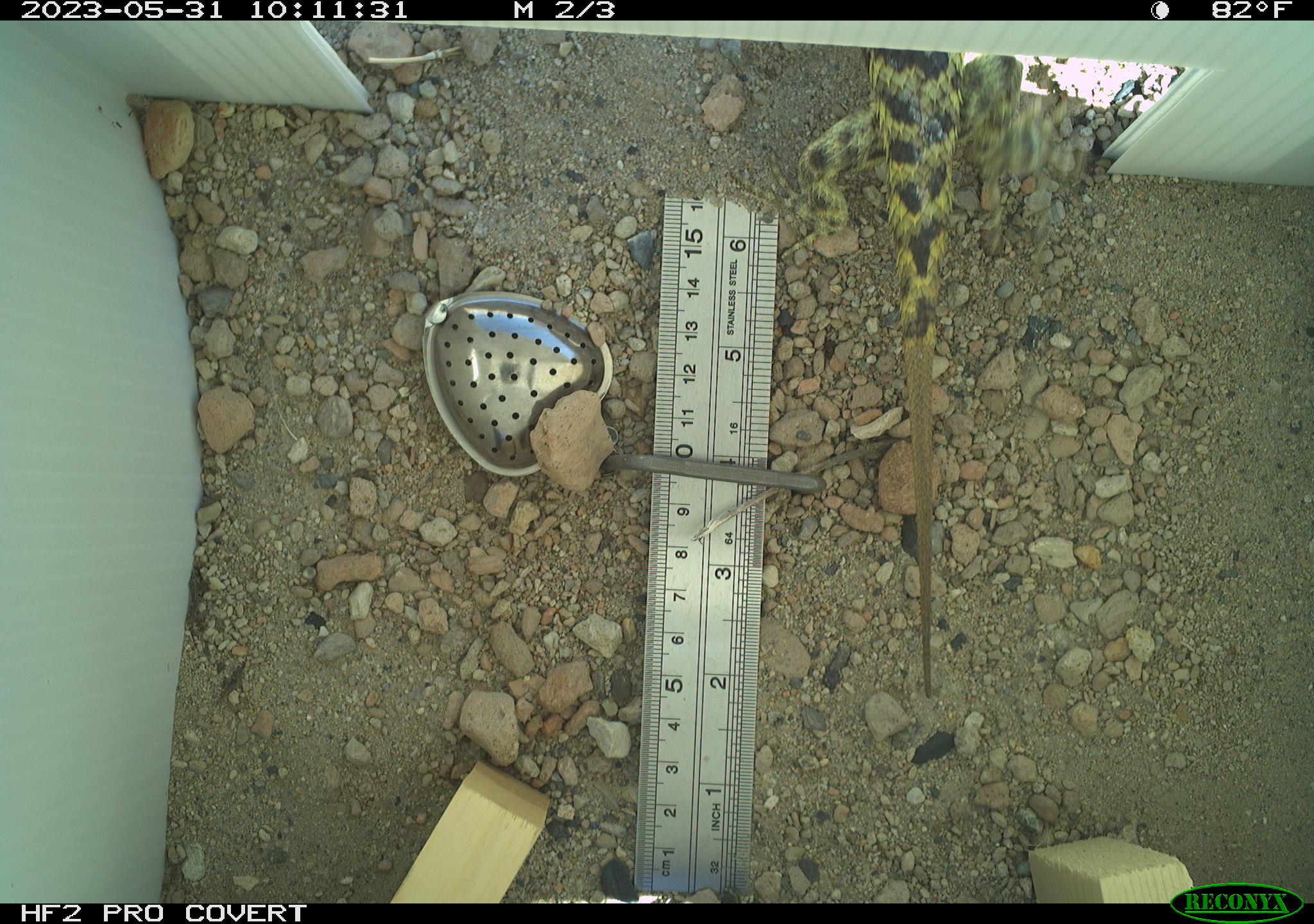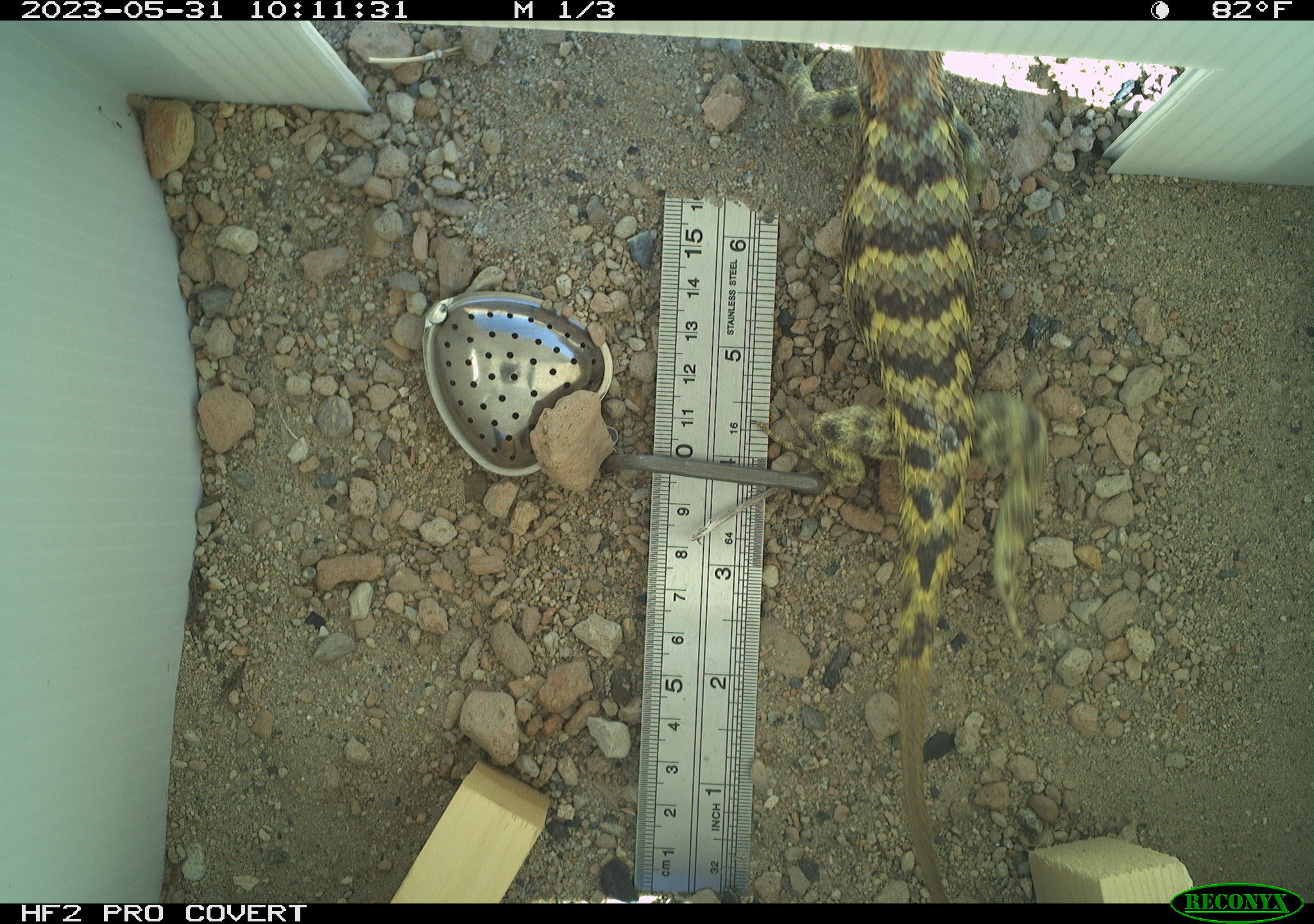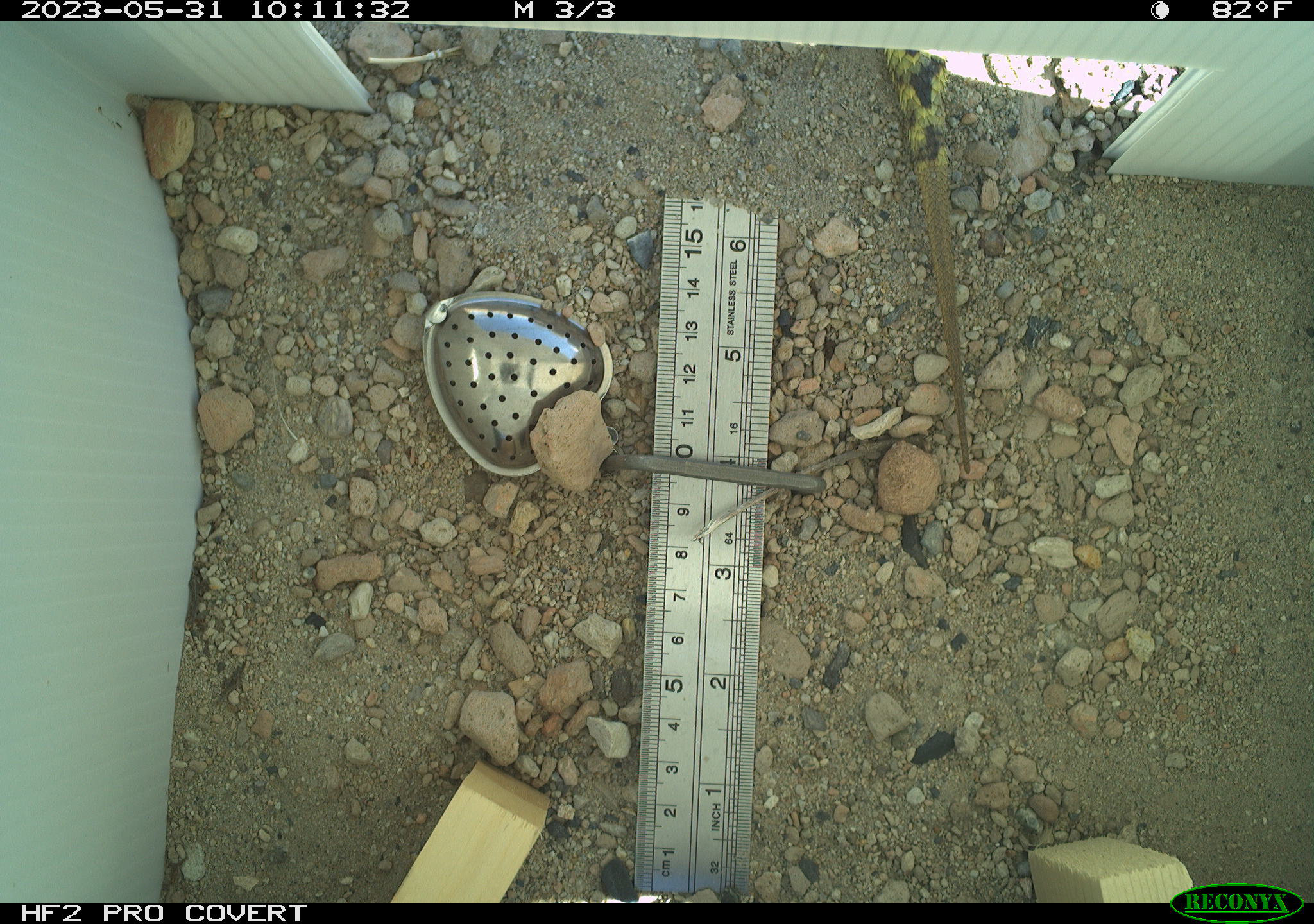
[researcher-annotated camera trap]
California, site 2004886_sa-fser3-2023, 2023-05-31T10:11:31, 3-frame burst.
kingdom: Animalia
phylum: Chordata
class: Reptilia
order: Squamata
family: Phrynosomatidae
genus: Sceloporus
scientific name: Sceloporus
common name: spiny lizards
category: sceloporus species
Sceloporus species (spiny lizards) (Sceloporus).